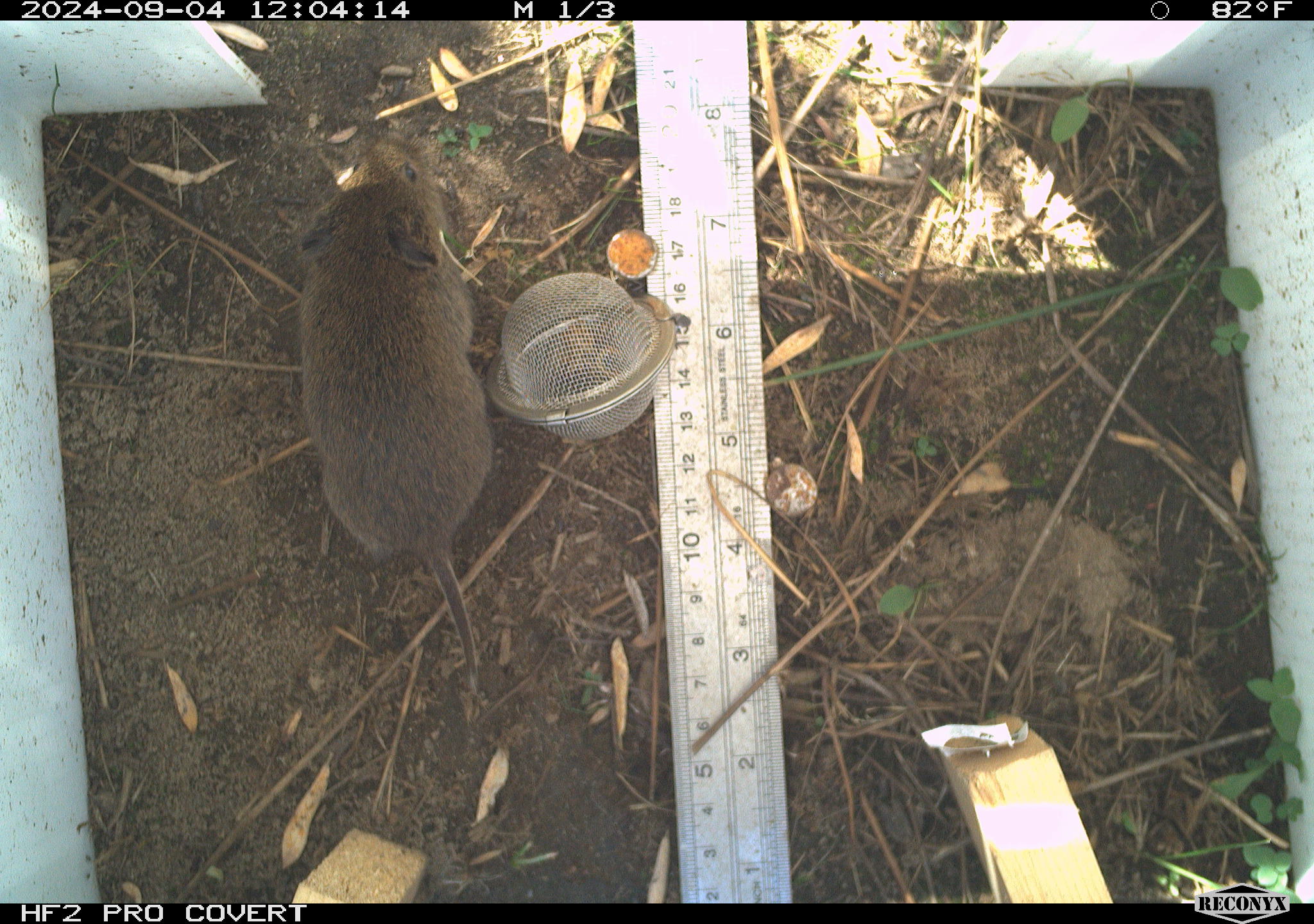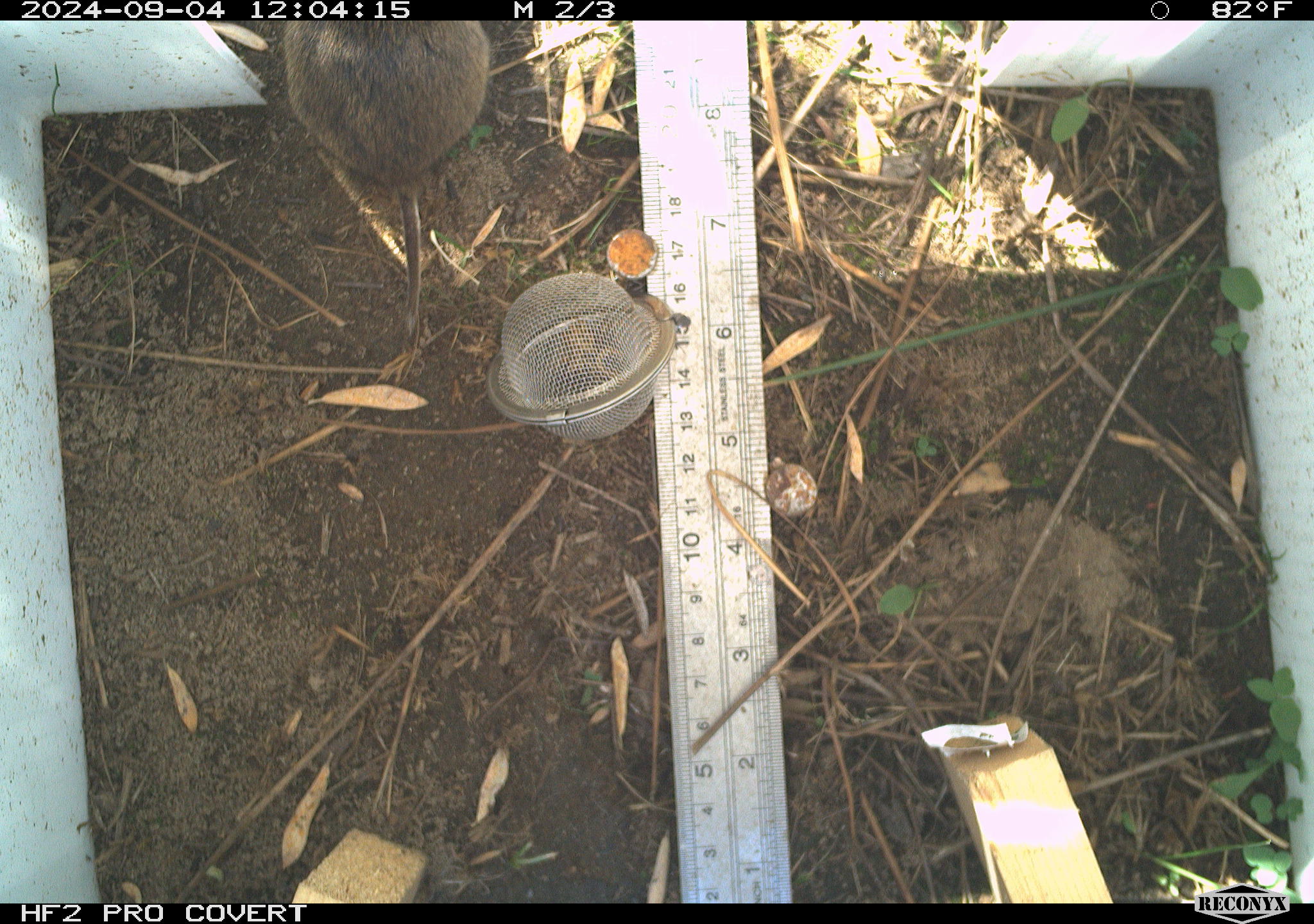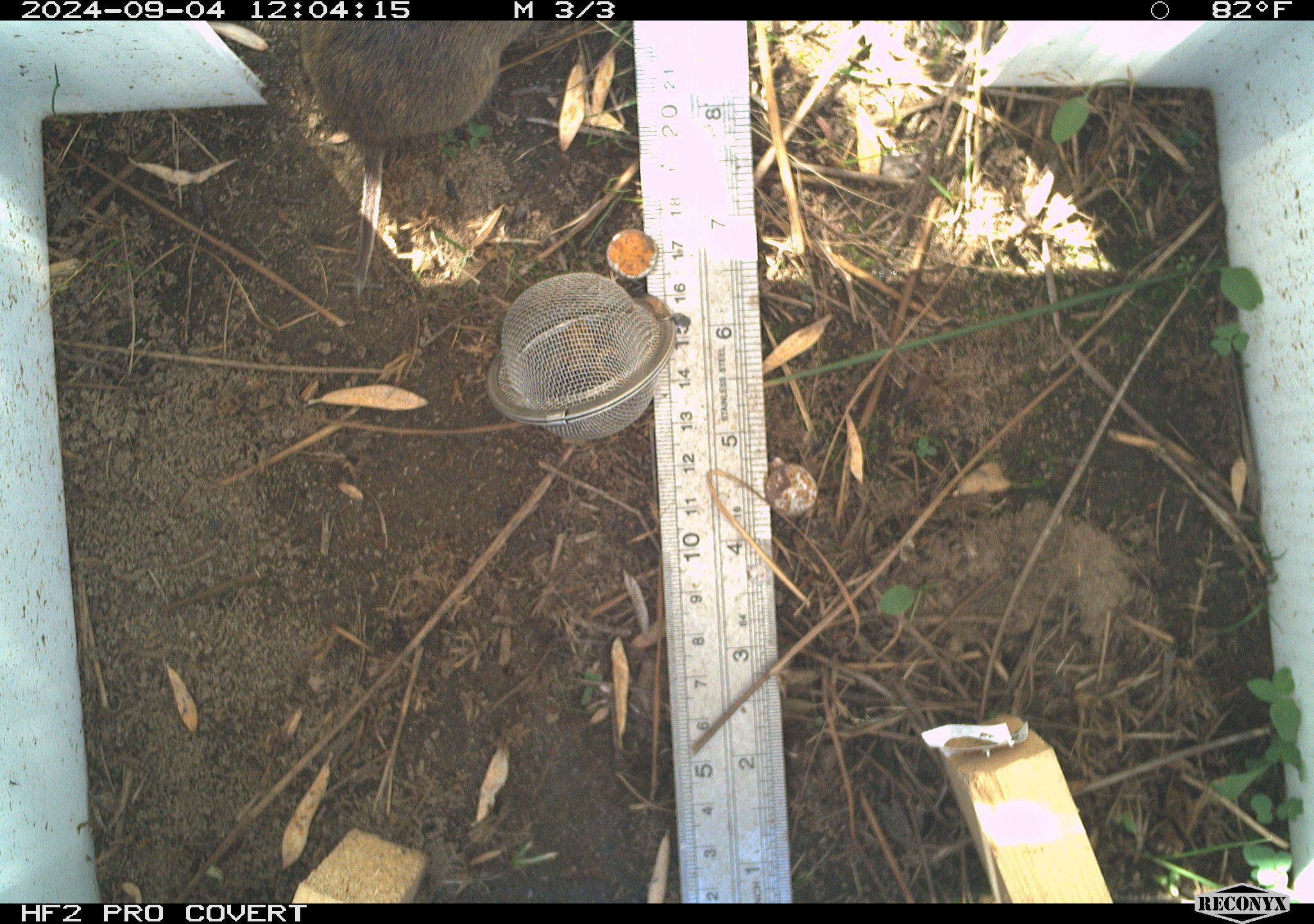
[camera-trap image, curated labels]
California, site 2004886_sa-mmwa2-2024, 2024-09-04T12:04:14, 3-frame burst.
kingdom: Animalia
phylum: Chordata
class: Mammalia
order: Rodentia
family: Cricetidae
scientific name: Arvicolinae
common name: voles, lemmings, and muskrats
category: arvicolinae subfamily